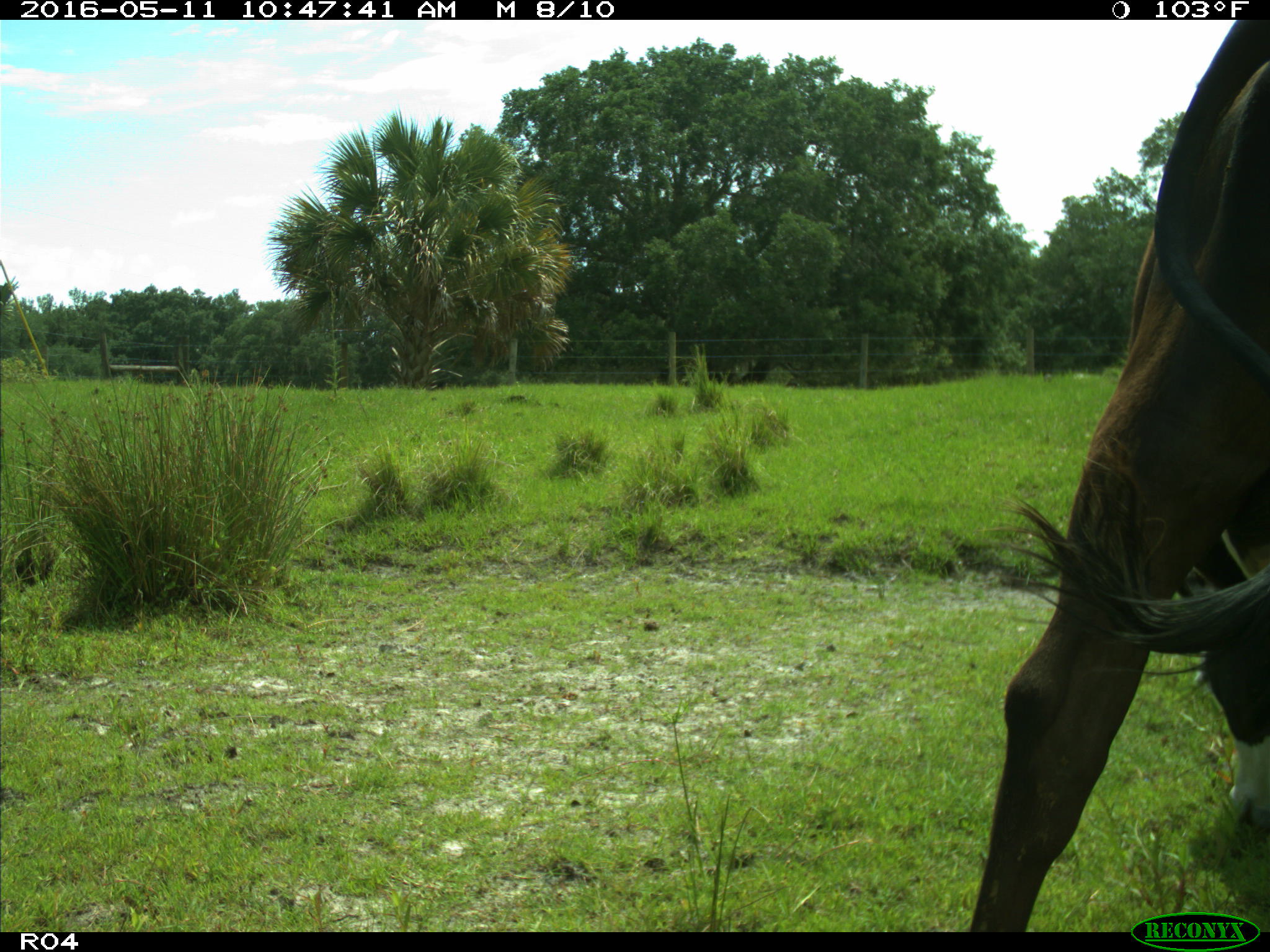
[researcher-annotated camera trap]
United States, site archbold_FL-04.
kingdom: Animalia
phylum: Chordata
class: Mammalia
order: Artiodactyla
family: Bovidae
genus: Bos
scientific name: Bos taurus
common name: domestic cow